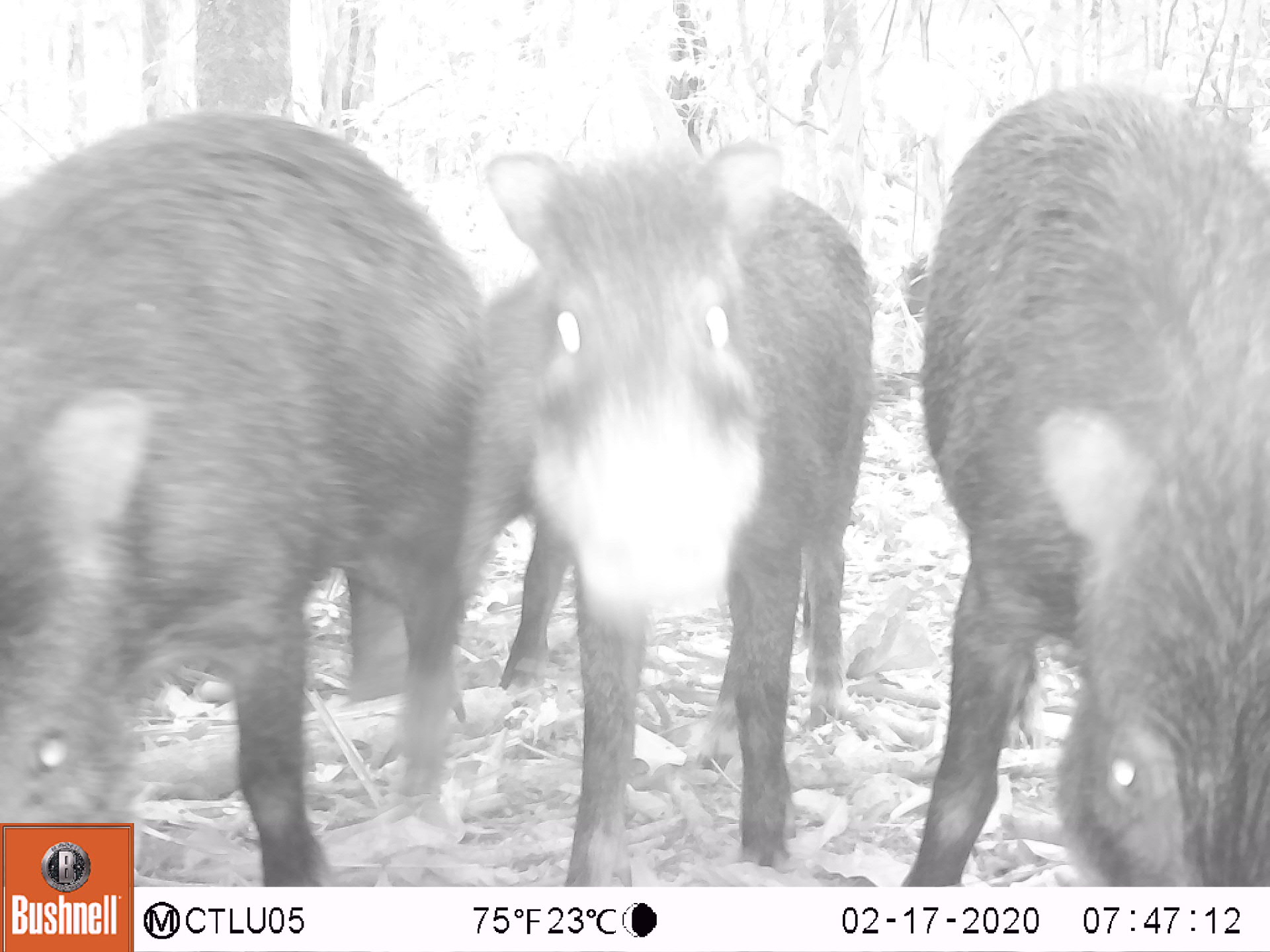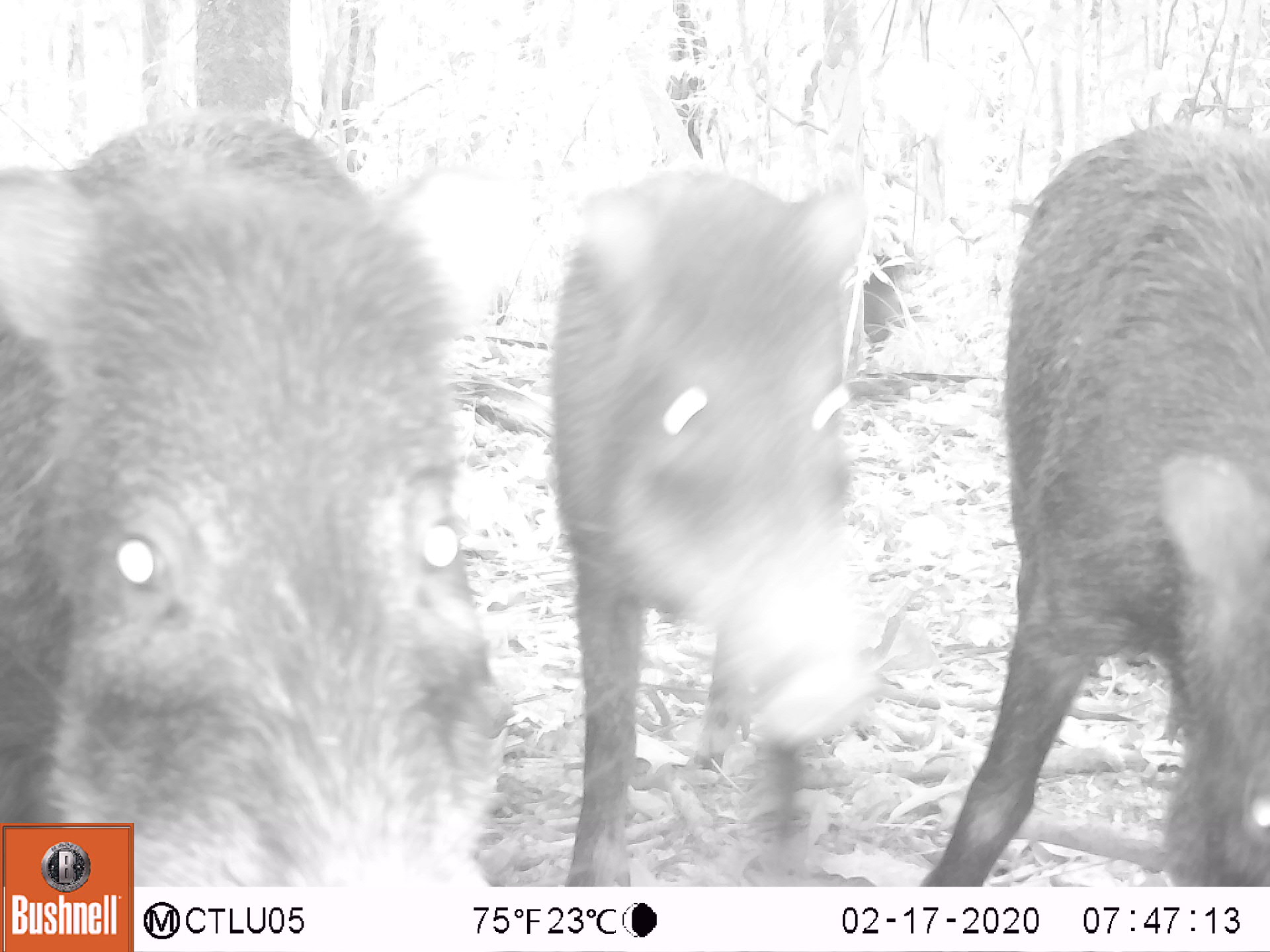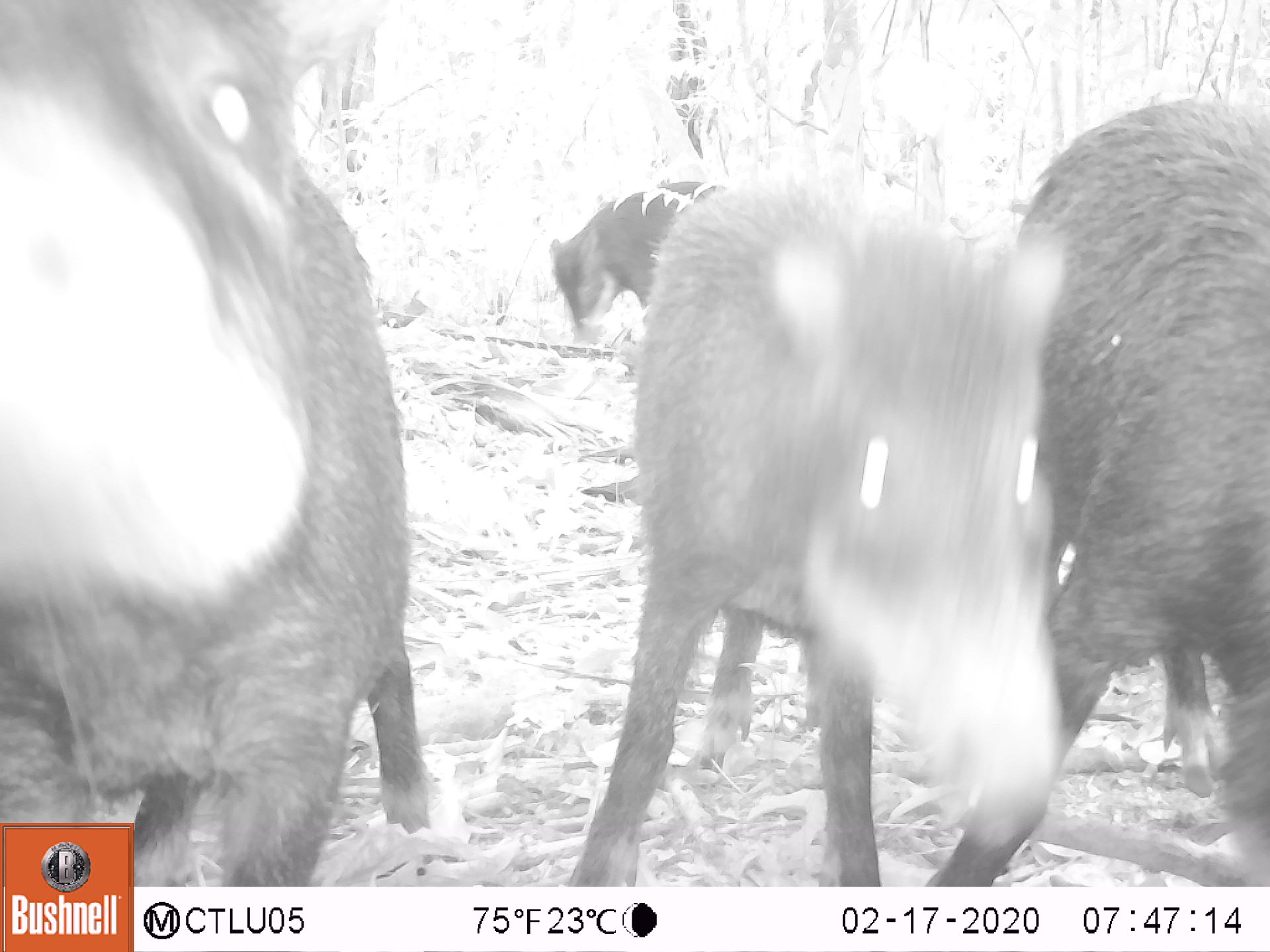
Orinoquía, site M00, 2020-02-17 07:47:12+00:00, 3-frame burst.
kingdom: Animalia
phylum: Chordata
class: Mammalia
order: Artiodactyla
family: Tayassuidae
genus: Tayassu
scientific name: Tayassu pecari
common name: white-lipped peccary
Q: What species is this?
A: White-lipped peccary (Tayassu pecari).